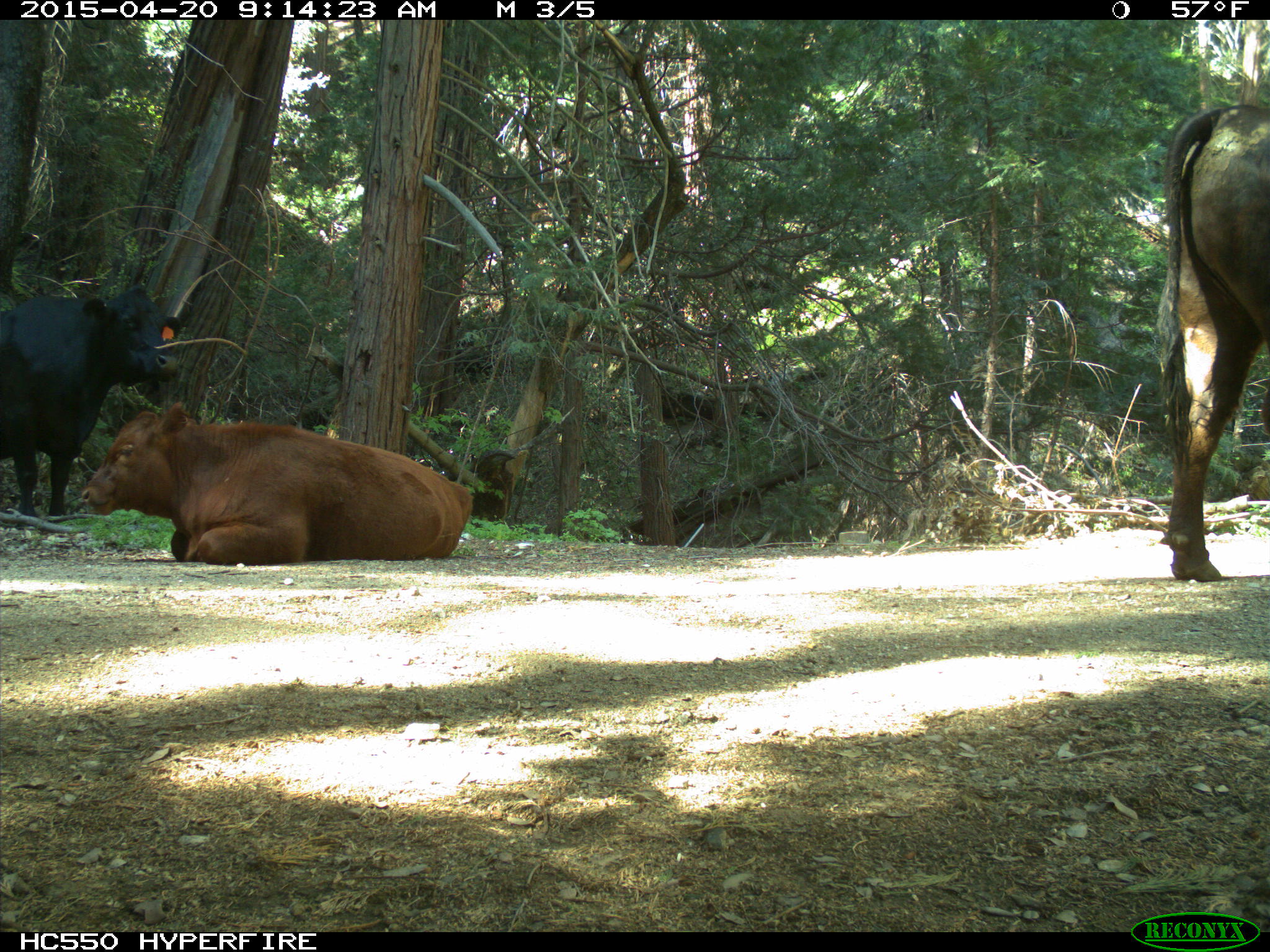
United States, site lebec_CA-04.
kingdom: Animalia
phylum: Chordata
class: Mammalia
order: Artiodactyla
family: Bovidae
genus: Bos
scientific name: Bos taurus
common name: domestic cow